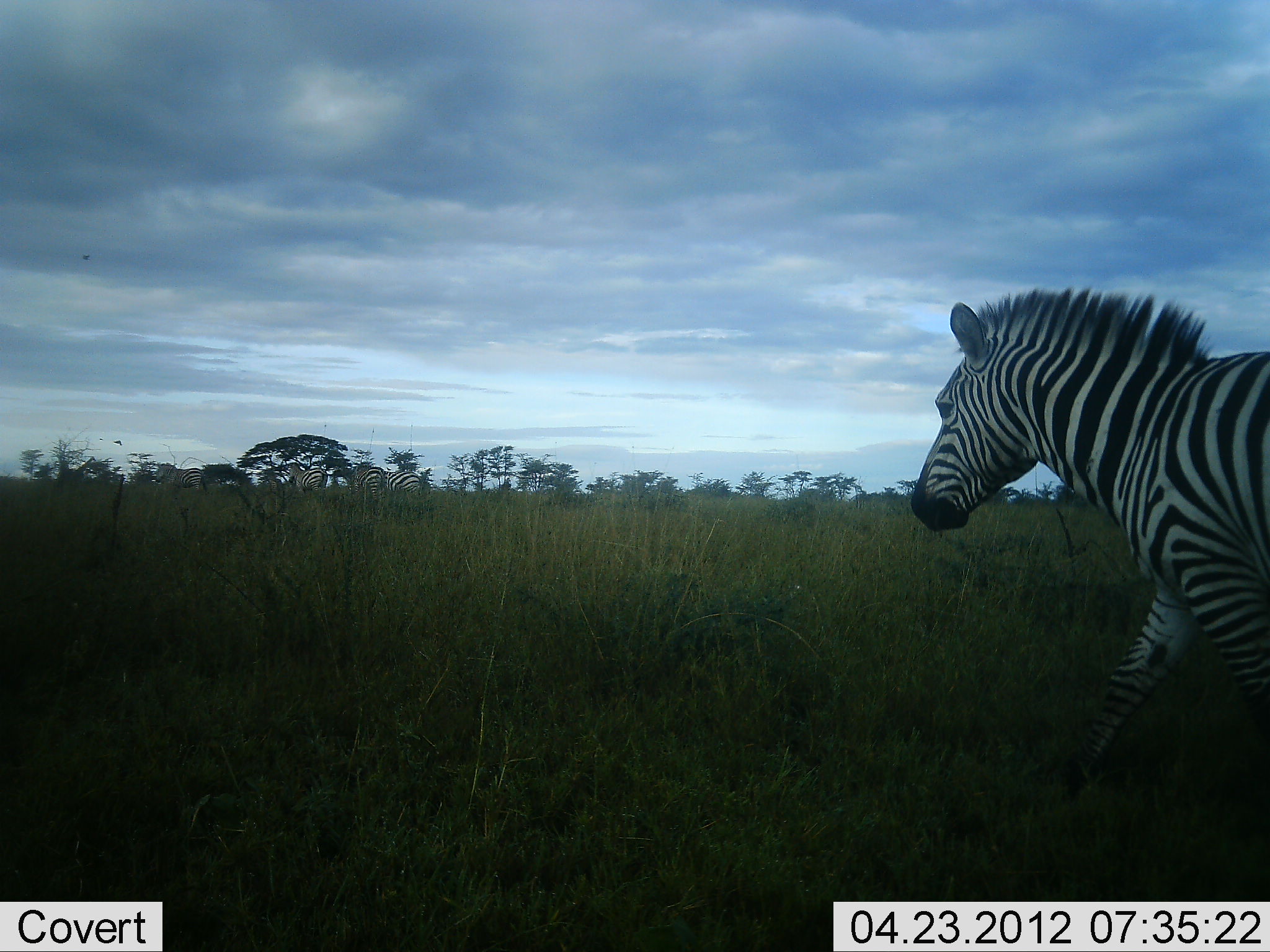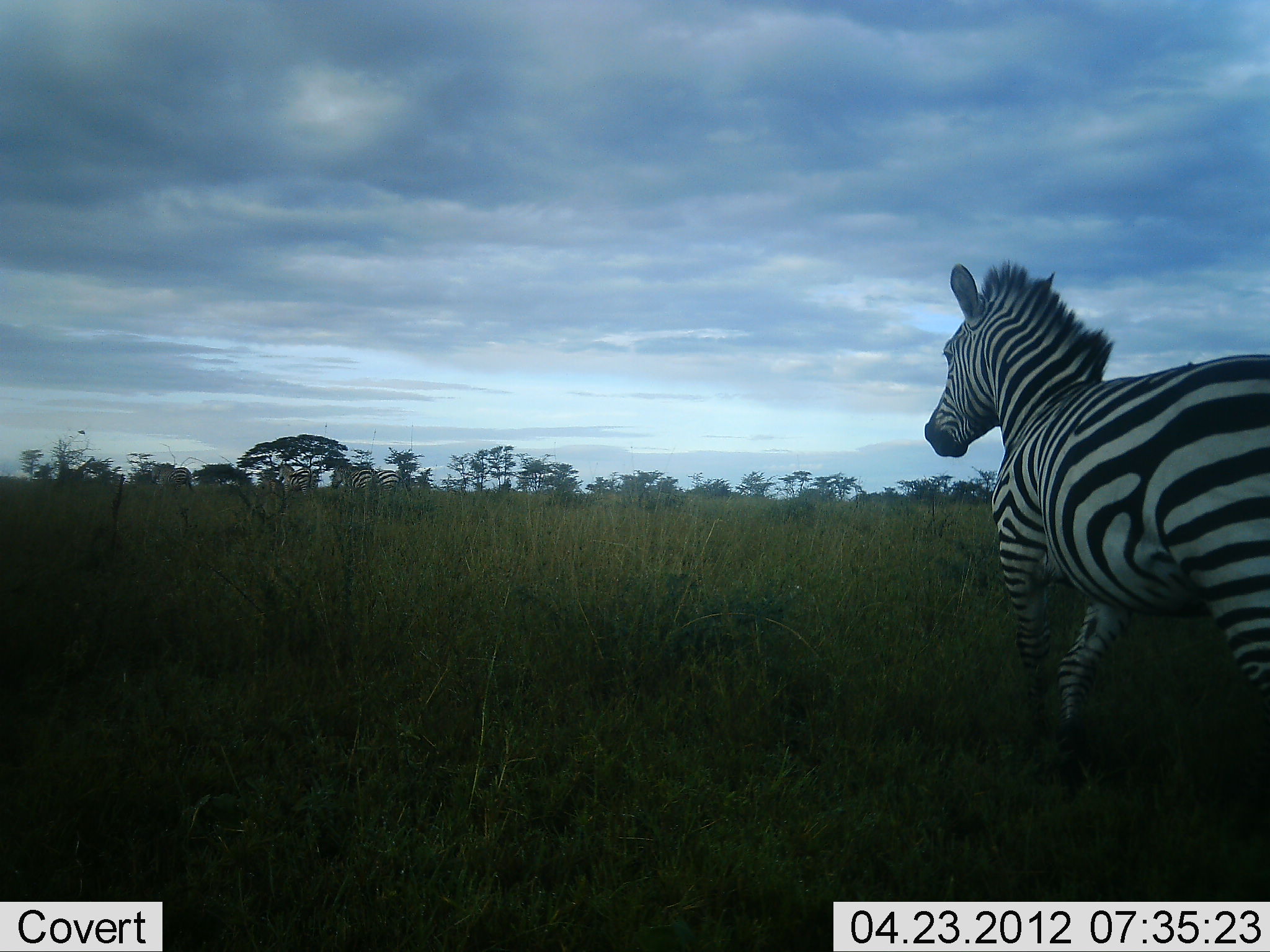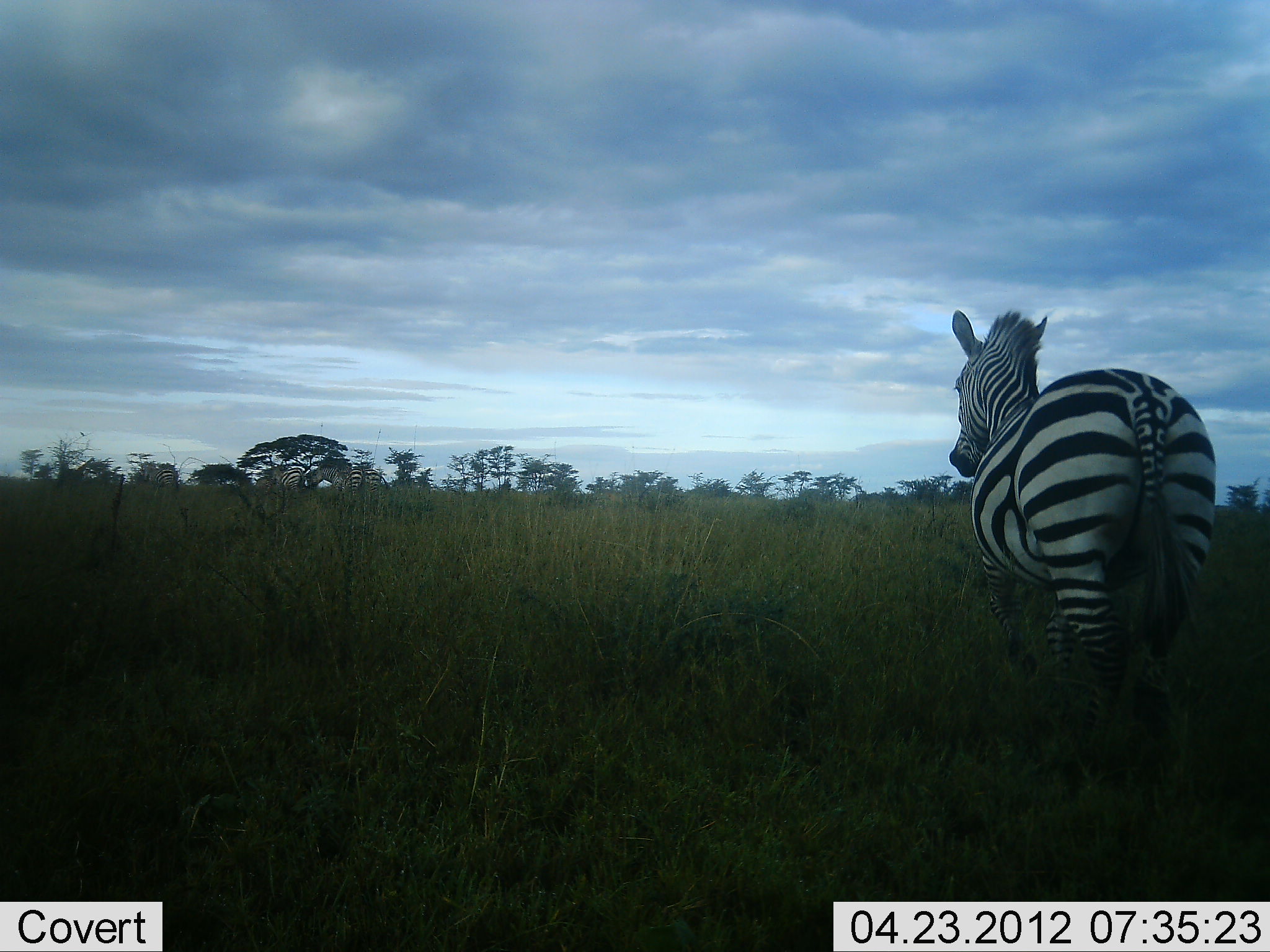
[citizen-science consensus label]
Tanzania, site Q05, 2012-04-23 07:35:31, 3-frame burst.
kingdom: Animalia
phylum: Chordata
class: Mammalia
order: Perissodactyla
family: Equidae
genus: Equus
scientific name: Equus quagga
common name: plains zebra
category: zebra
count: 5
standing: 3%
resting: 0%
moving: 100%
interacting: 0%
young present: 0%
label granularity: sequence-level